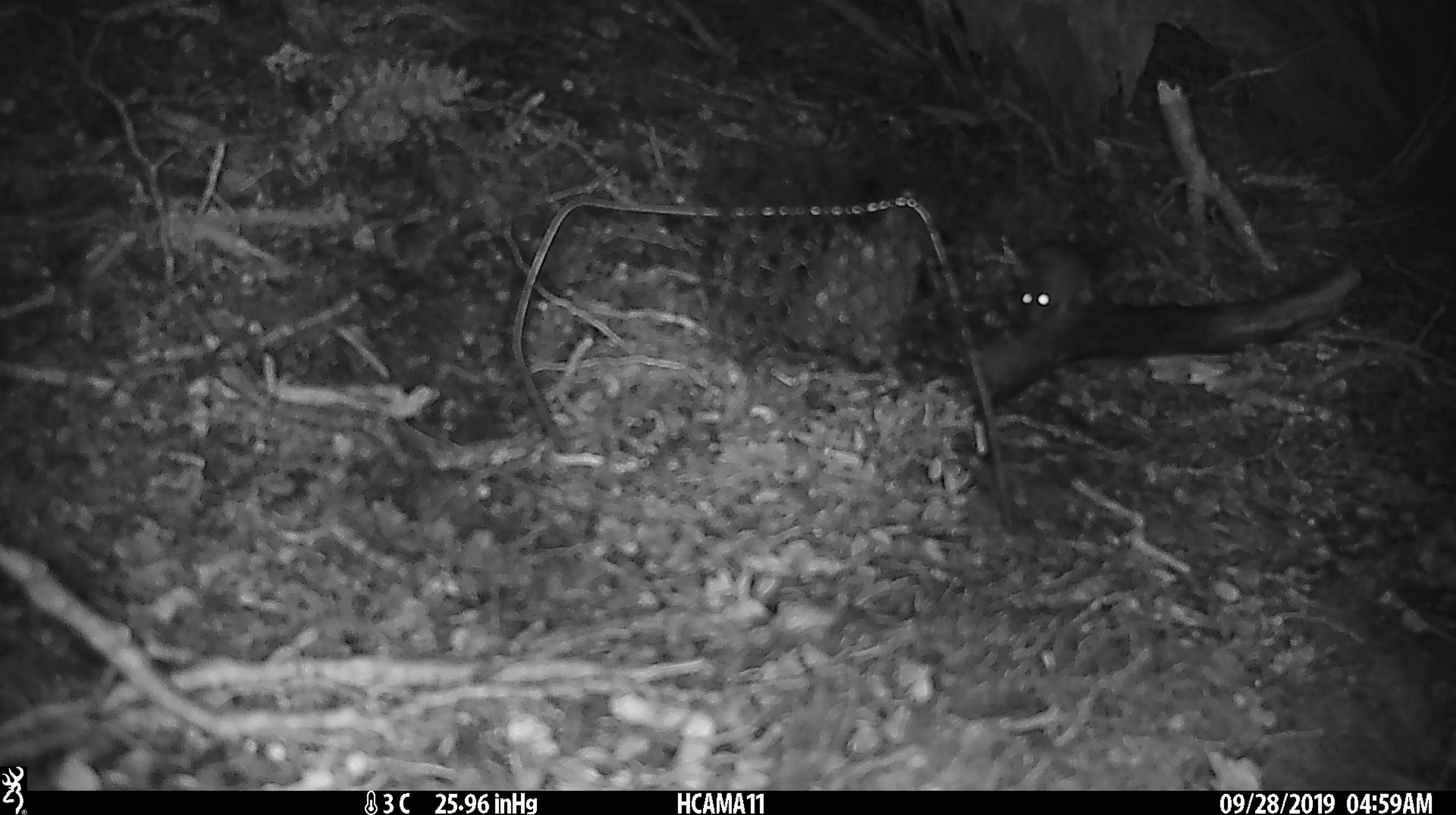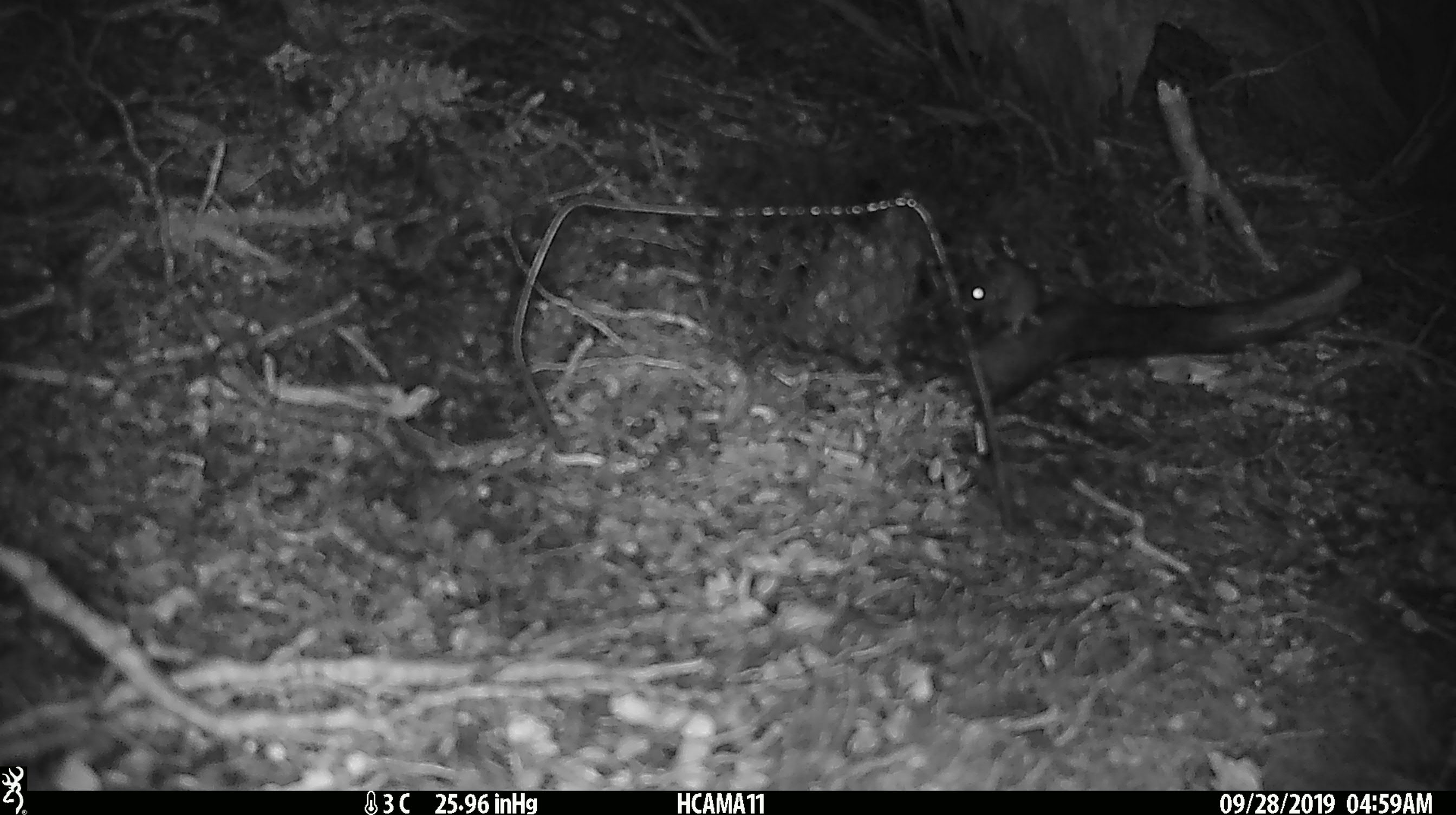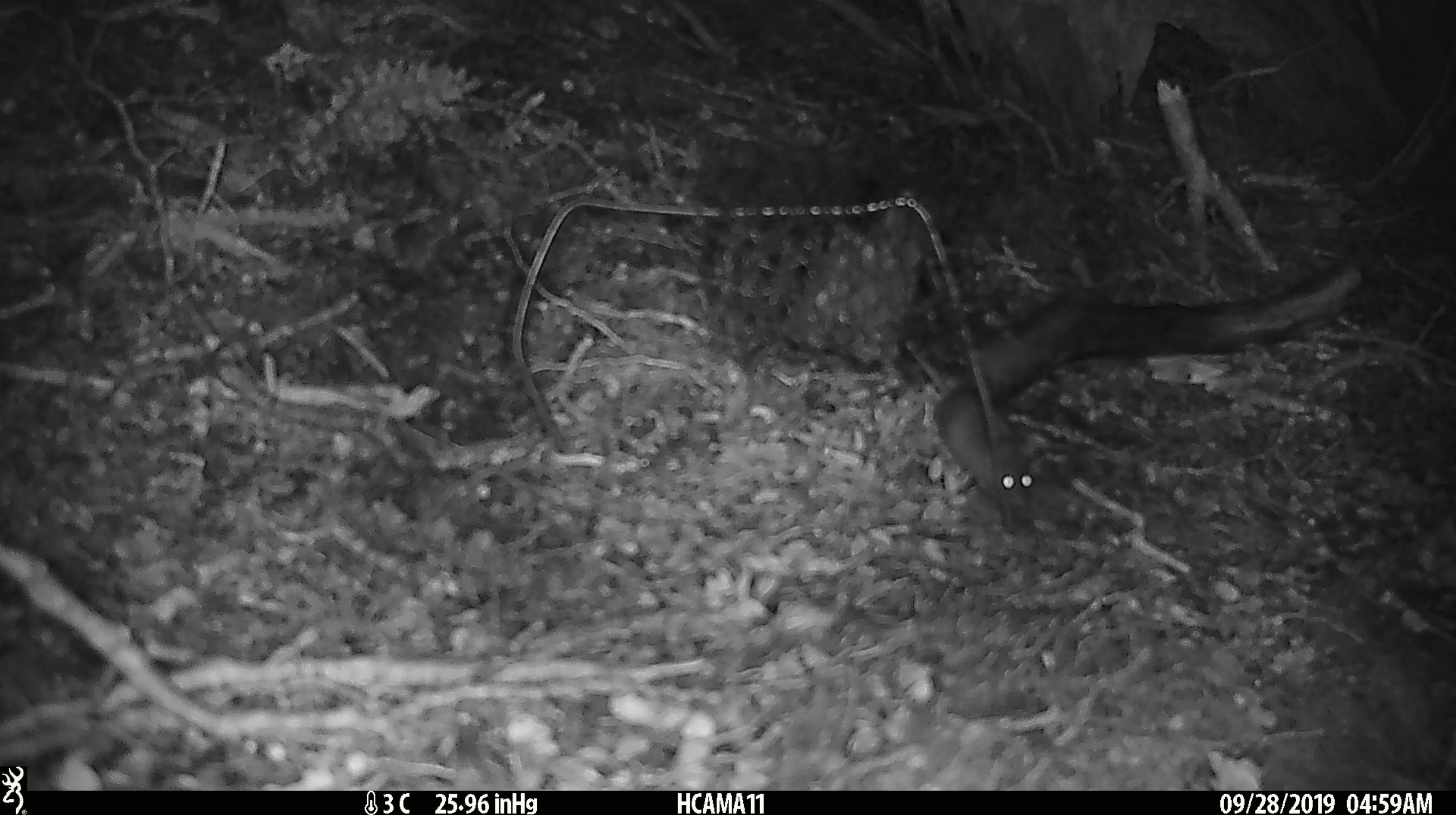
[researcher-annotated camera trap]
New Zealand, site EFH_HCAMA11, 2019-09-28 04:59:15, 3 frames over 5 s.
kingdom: Animalia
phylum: Chordata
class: Mammalia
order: Rodentia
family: Muridae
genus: Mus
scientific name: Mus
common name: mouse